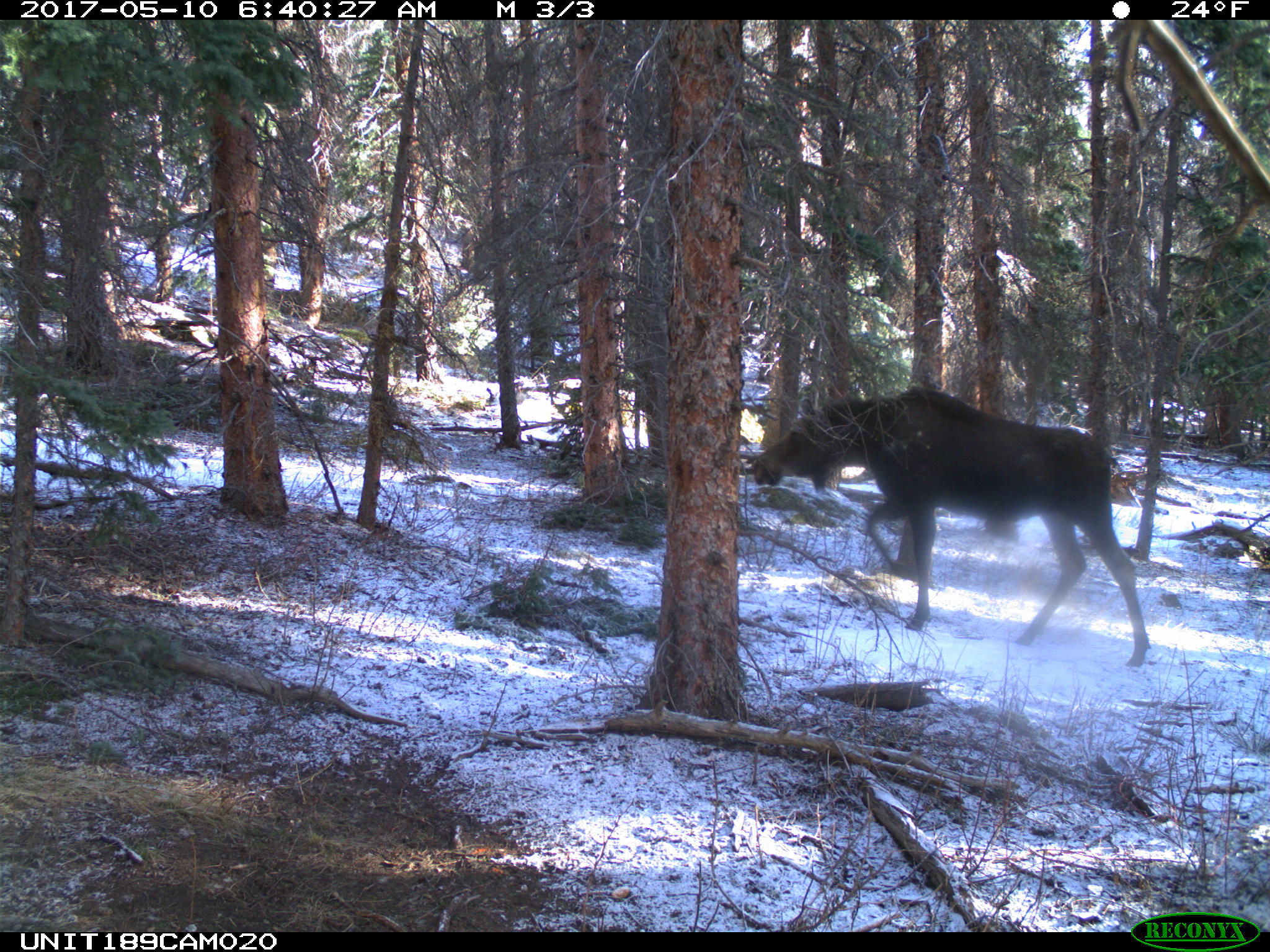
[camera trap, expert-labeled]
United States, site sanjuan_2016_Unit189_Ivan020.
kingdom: Animalia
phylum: Chordata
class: Mammalia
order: Artiodactyla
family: Cervidae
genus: Alces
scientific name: Alces alces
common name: moose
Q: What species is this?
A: Alces alces (moose).